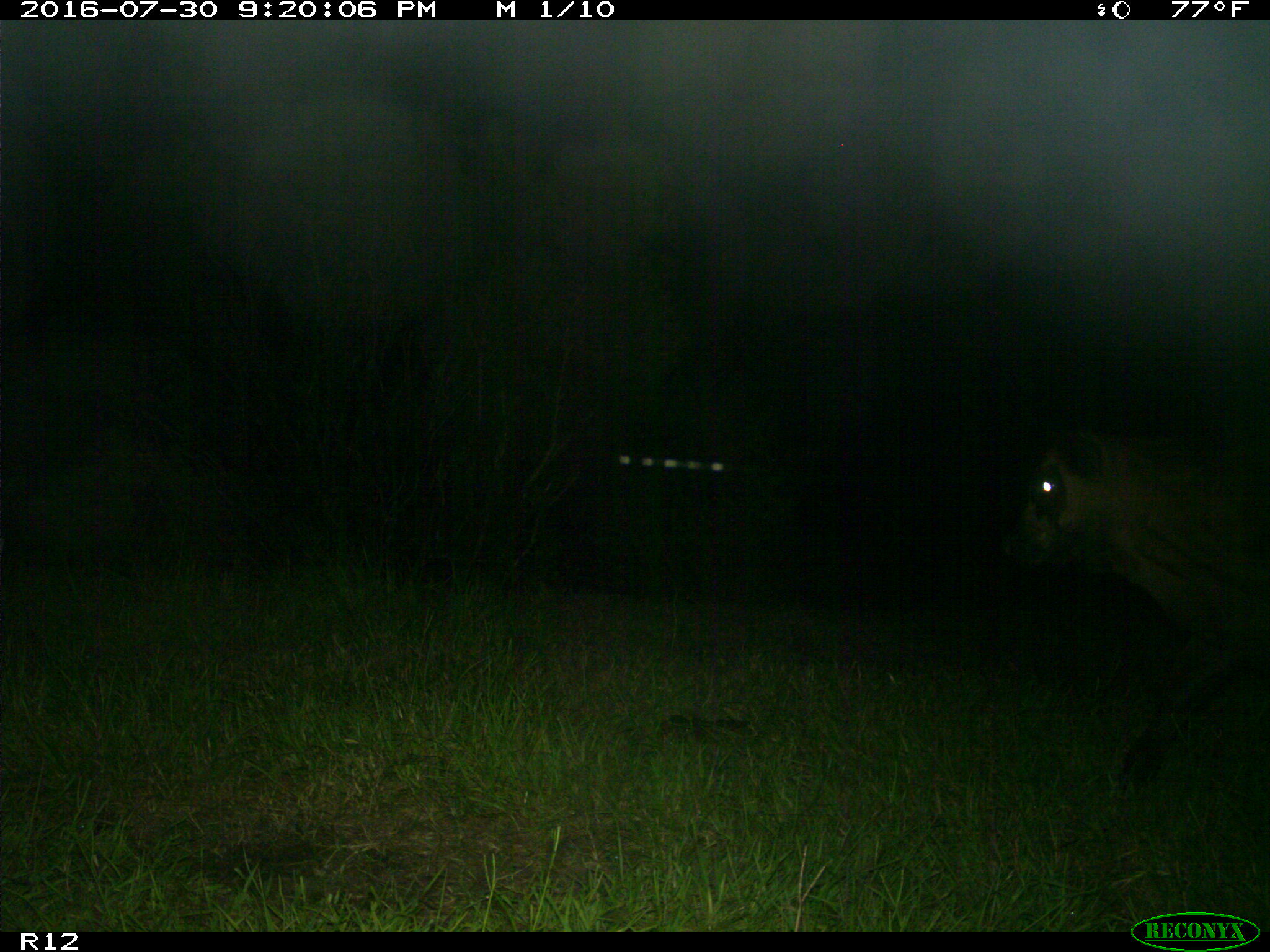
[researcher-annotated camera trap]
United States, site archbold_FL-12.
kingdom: Animalia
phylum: Chordata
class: Mammalia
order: Artiodactyla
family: Bovidae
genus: Bos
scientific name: Bos taurus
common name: domestic cow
Bos taurus (domestic cow).